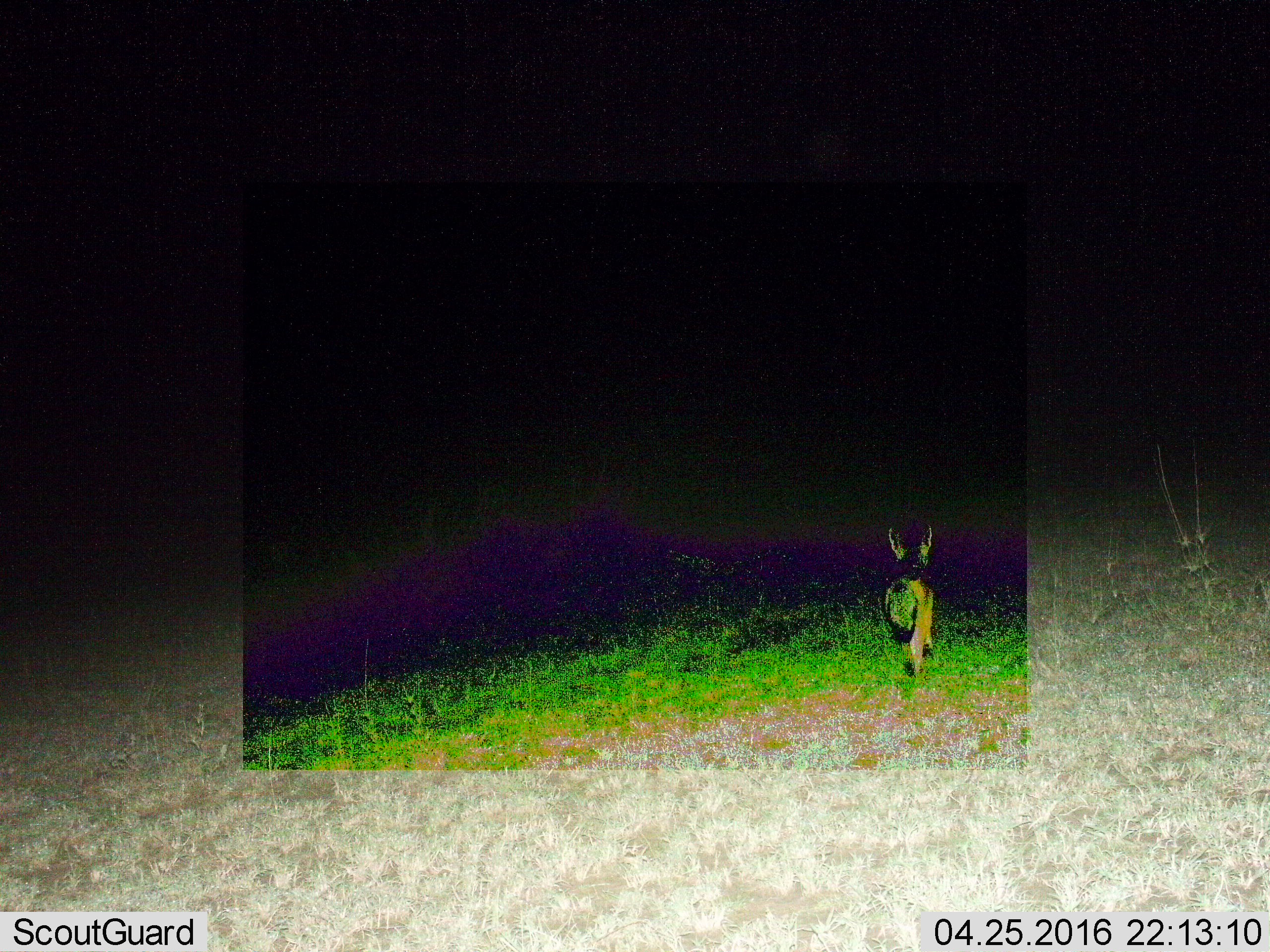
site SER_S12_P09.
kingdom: Animalia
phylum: Chordata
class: Mammalia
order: Carnivora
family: Canidae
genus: Lupulella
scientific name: Lupulella mesomelas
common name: black-backed jackal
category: jackalblackbacked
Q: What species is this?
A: Jackalblackbacked (black-backed jackal) (Lupulella mesomelas).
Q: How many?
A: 1.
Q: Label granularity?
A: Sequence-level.